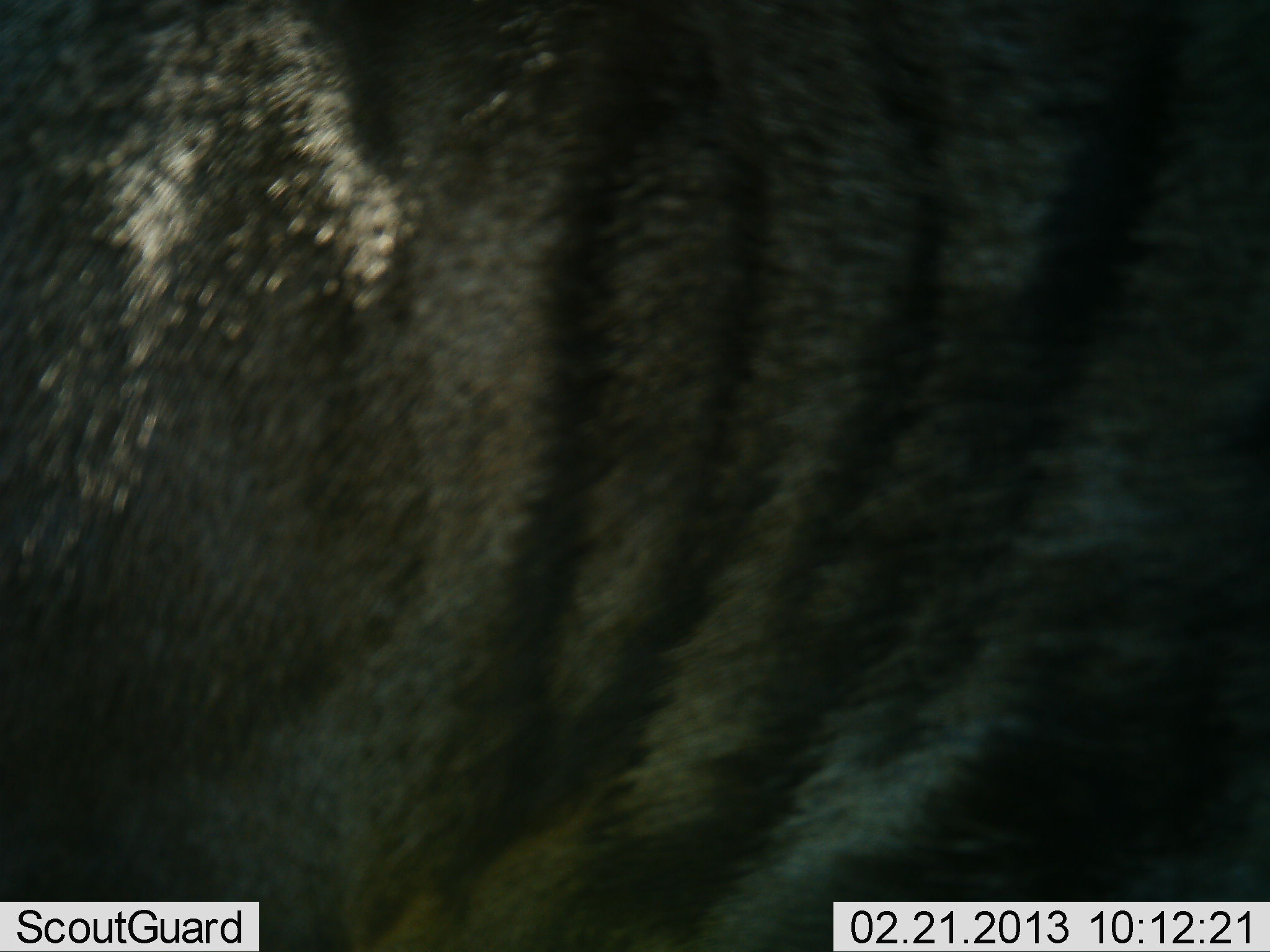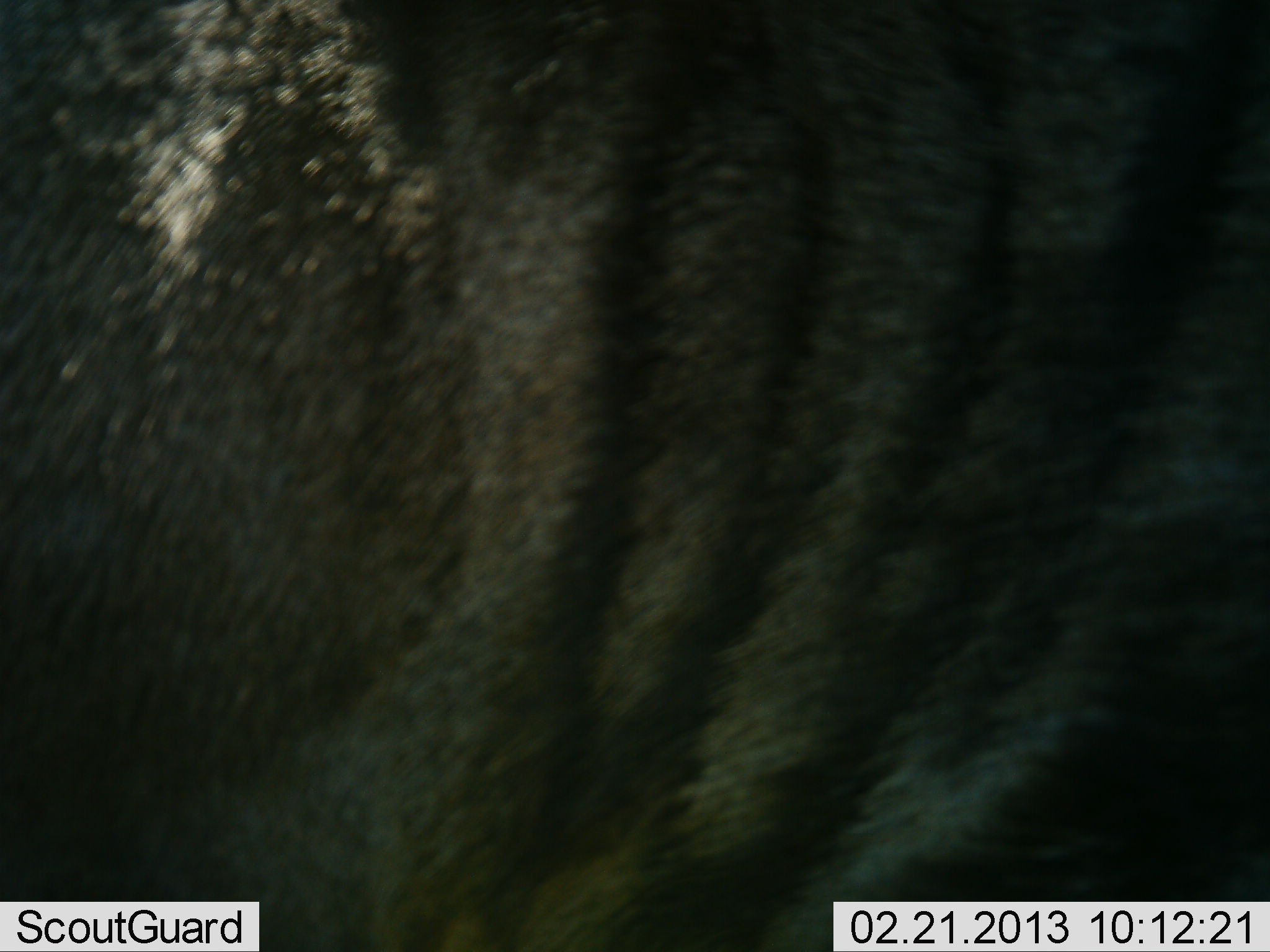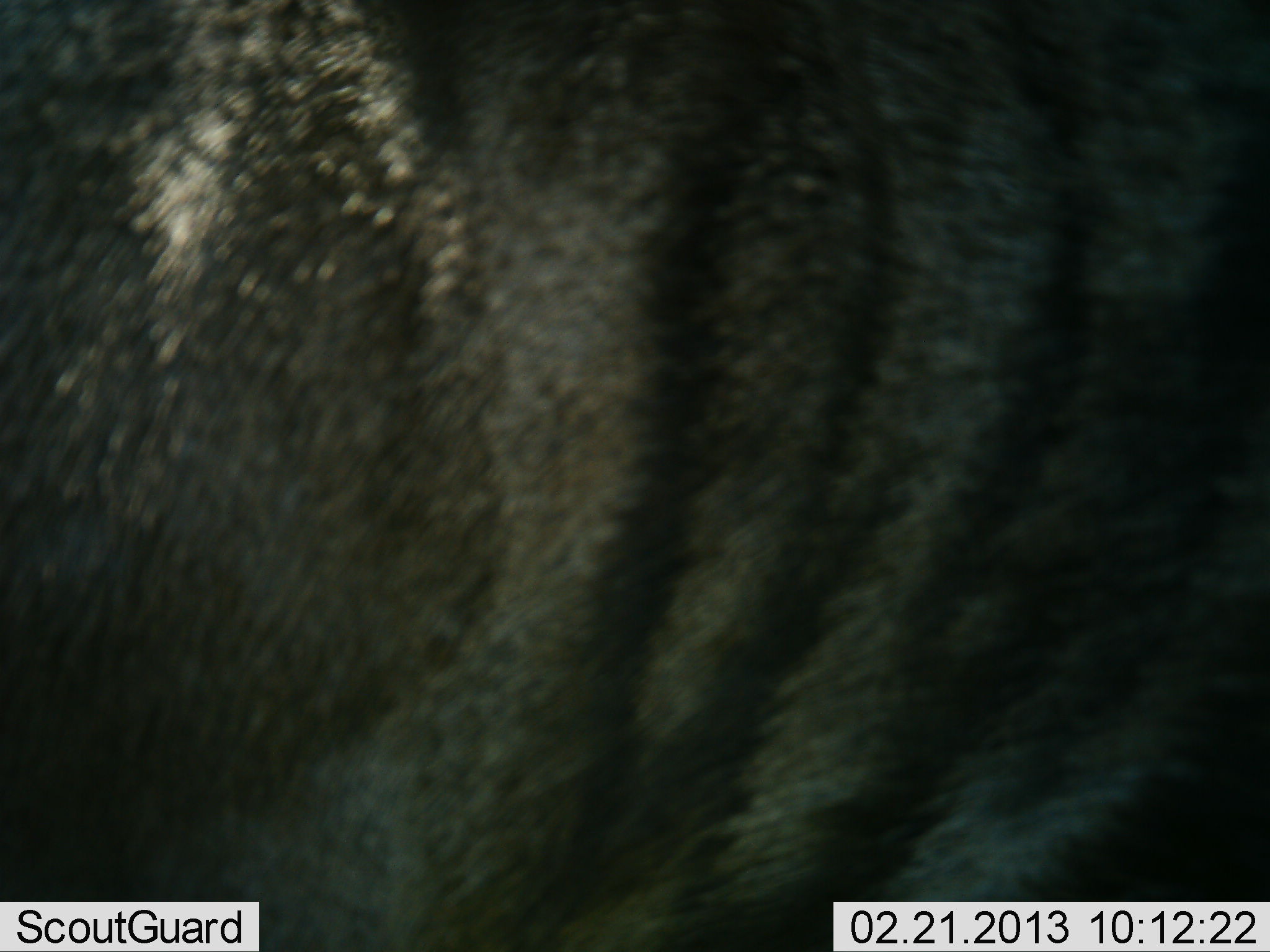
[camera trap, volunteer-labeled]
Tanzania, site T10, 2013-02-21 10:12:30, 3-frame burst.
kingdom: Animalia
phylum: Chordata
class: Mammalia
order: Artiodactyla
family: Bovidae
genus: Connochaetes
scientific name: Connochaetes taurinus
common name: blue wildebeest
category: wildebeest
Wildebeest (blue wildebeest) (Connochaetes taurinus), count 1. Behavior (volunteer vote fractions): standing 95%, resting 0%, moving 5%, interacting 0%. Young present (vote fraction): 0%. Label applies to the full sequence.